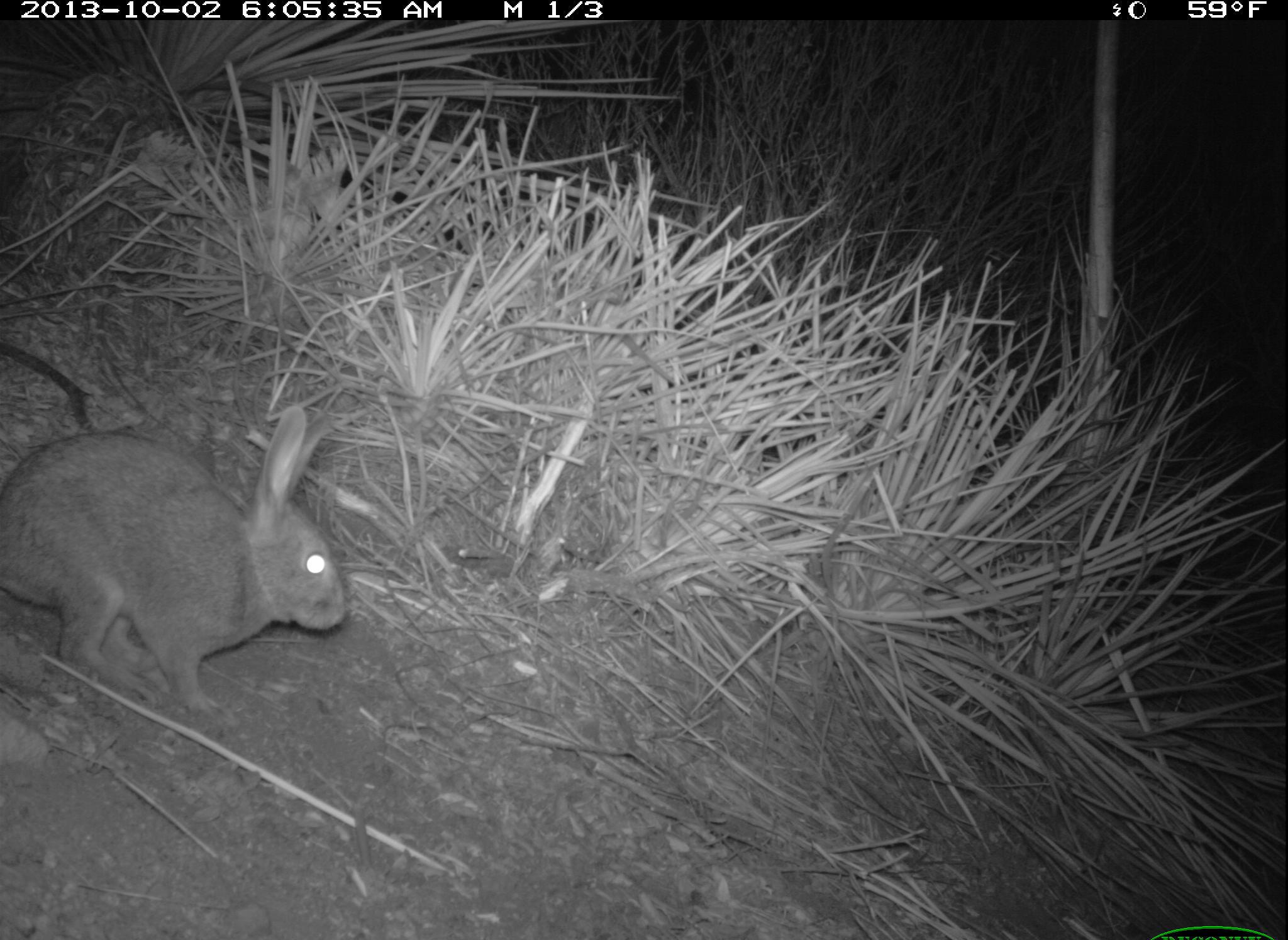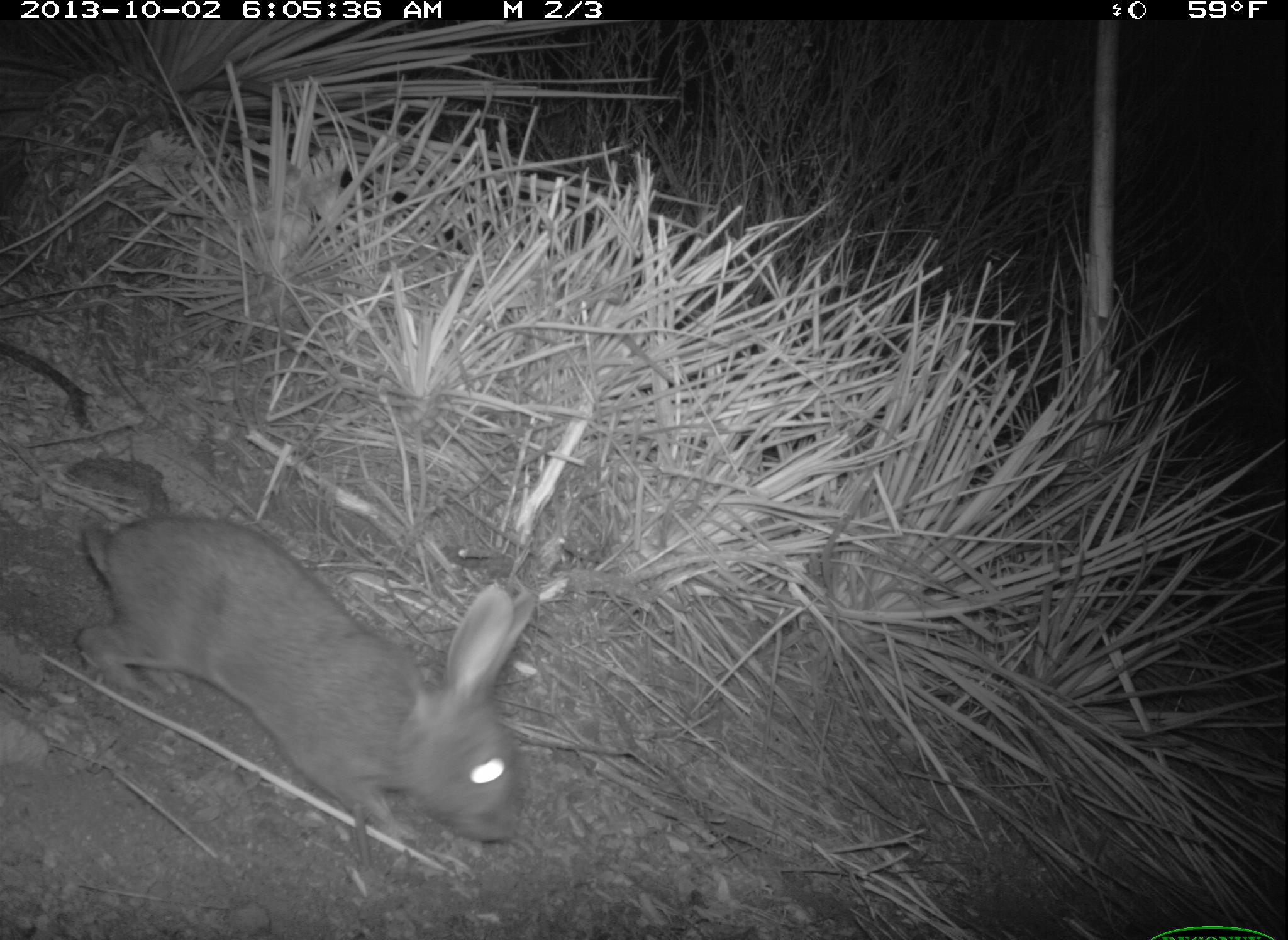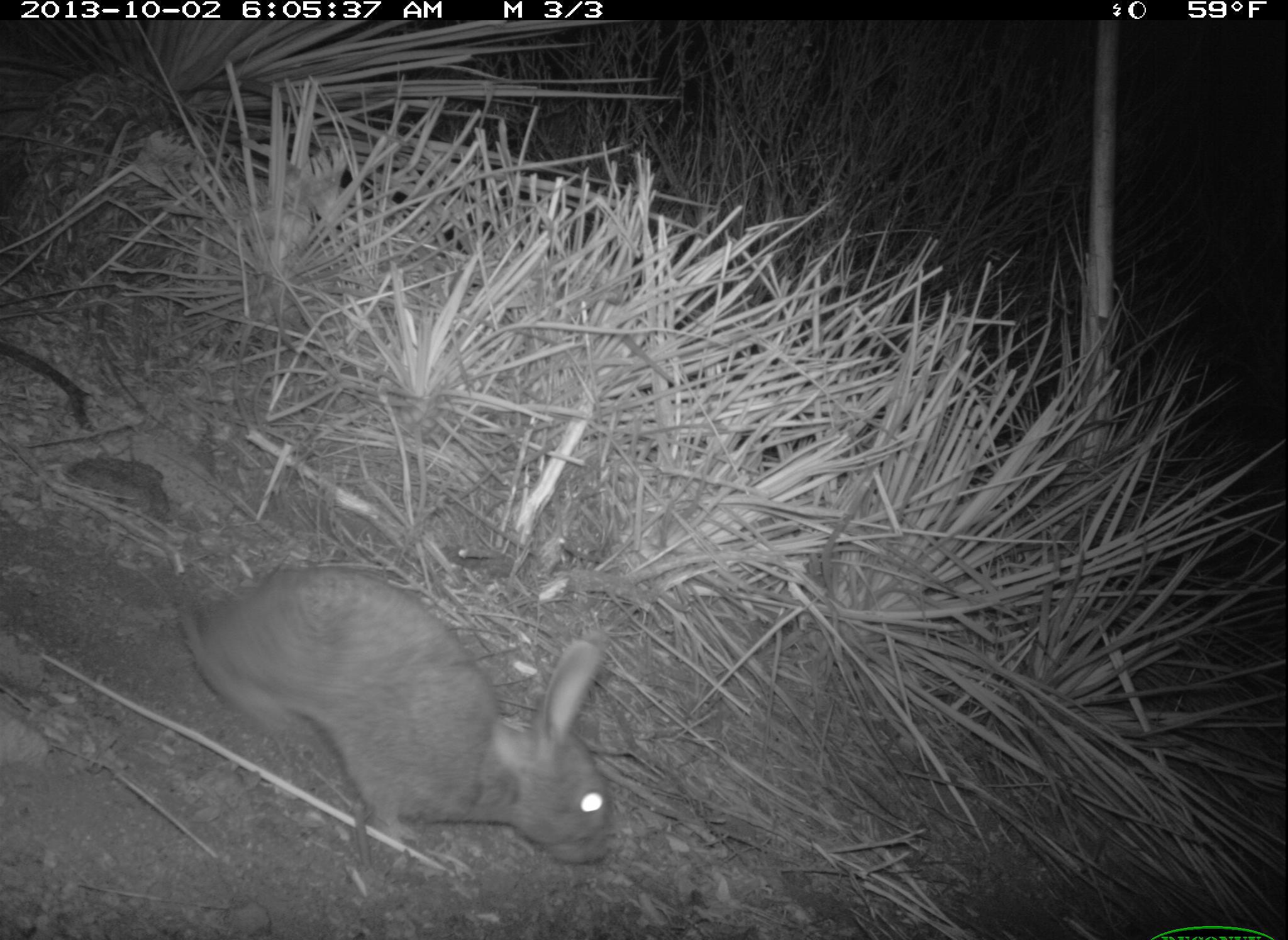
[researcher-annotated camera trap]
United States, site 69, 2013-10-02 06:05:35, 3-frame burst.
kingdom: Animalia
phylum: Chordata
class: Mammalia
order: Lagomorpha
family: Leporidae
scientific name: Leporidae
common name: rabbits and hares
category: rabbit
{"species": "rabbit (rabbits and hares) (Leporidae)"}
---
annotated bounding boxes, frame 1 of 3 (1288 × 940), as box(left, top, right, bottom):
rabbit: box(2, 403, 351, 725)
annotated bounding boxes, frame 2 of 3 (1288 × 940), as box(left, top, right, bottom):
rabbit: box(74, 505, 535, 842)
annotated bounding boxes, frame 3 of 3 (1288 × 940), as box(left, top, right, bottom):
rabbit: box(165, 564, 619, 864)